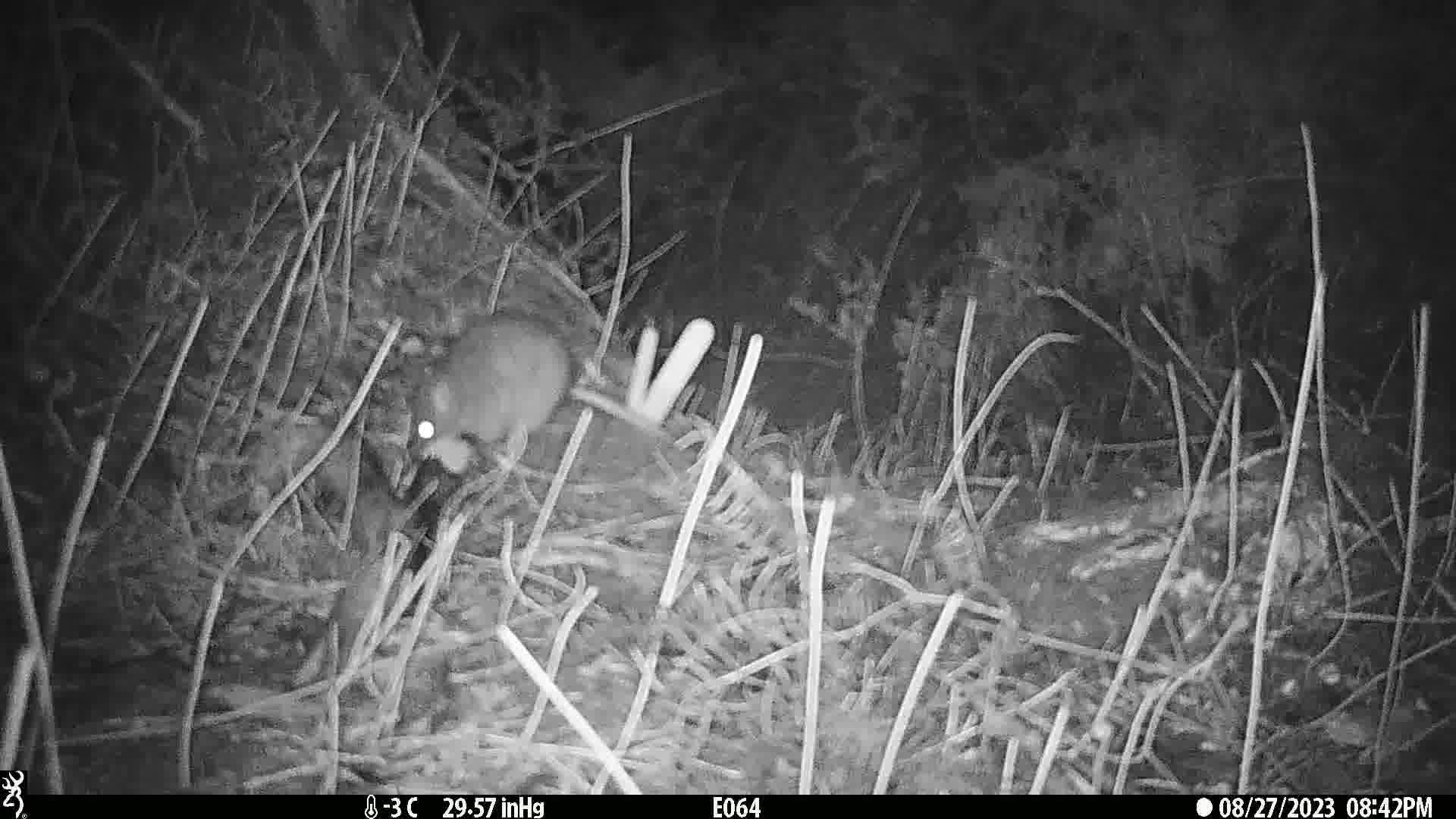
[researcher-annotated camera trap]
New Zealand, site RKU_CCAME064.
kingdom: Animalia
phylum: Chordata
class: Mammalia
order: Rodentia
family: Muridae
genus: Rattus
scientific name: Rattus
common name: rat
Rat (Rattus).